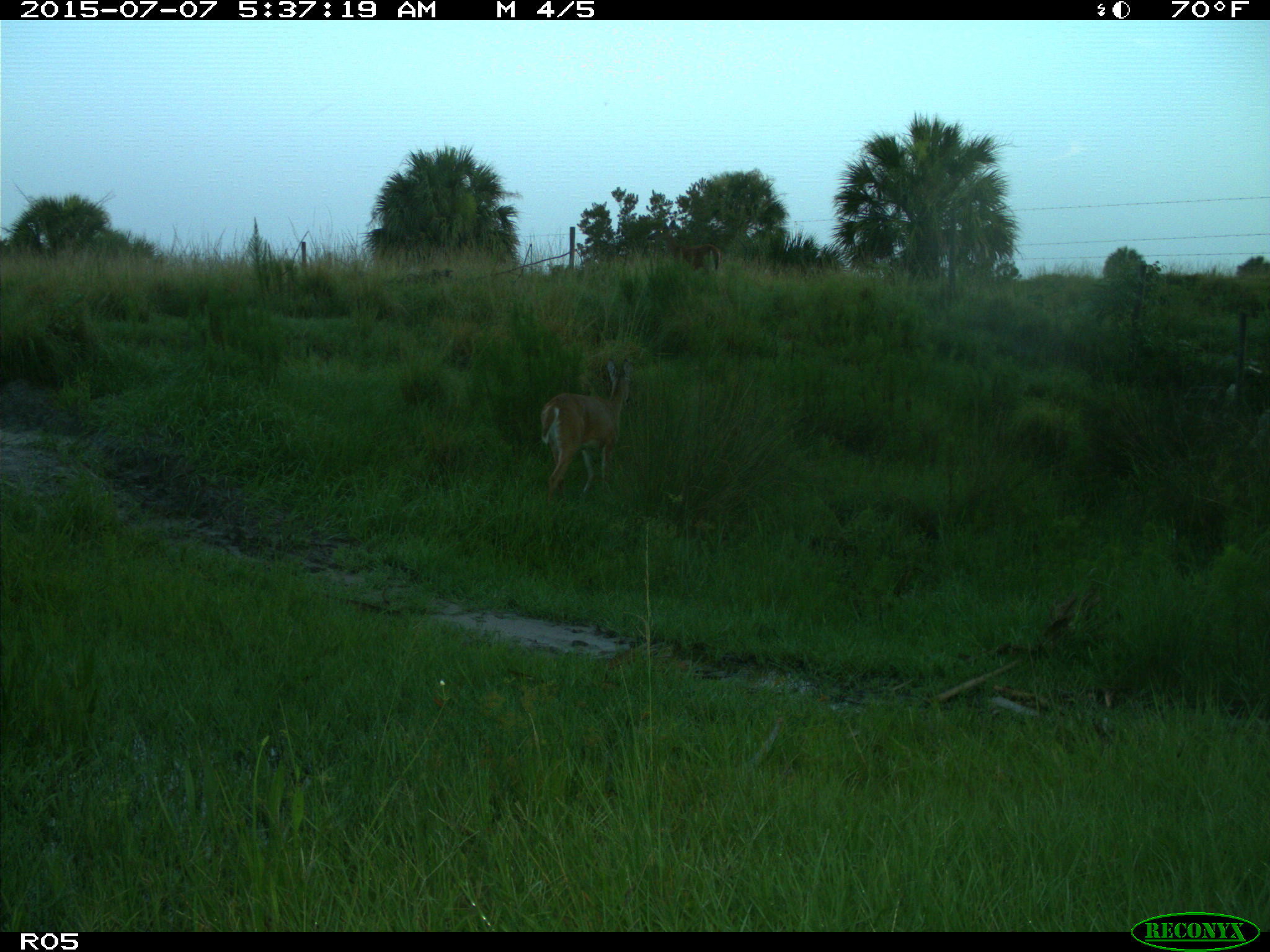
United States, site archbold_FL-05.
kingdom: Animalia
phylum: Chordata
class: Mammalia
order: Artiodactyla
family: Cervidae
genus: Odocoileus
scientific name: Odocoileus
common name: deer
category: unidentified deer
Unidentified deer (deer) (Odocoileus).